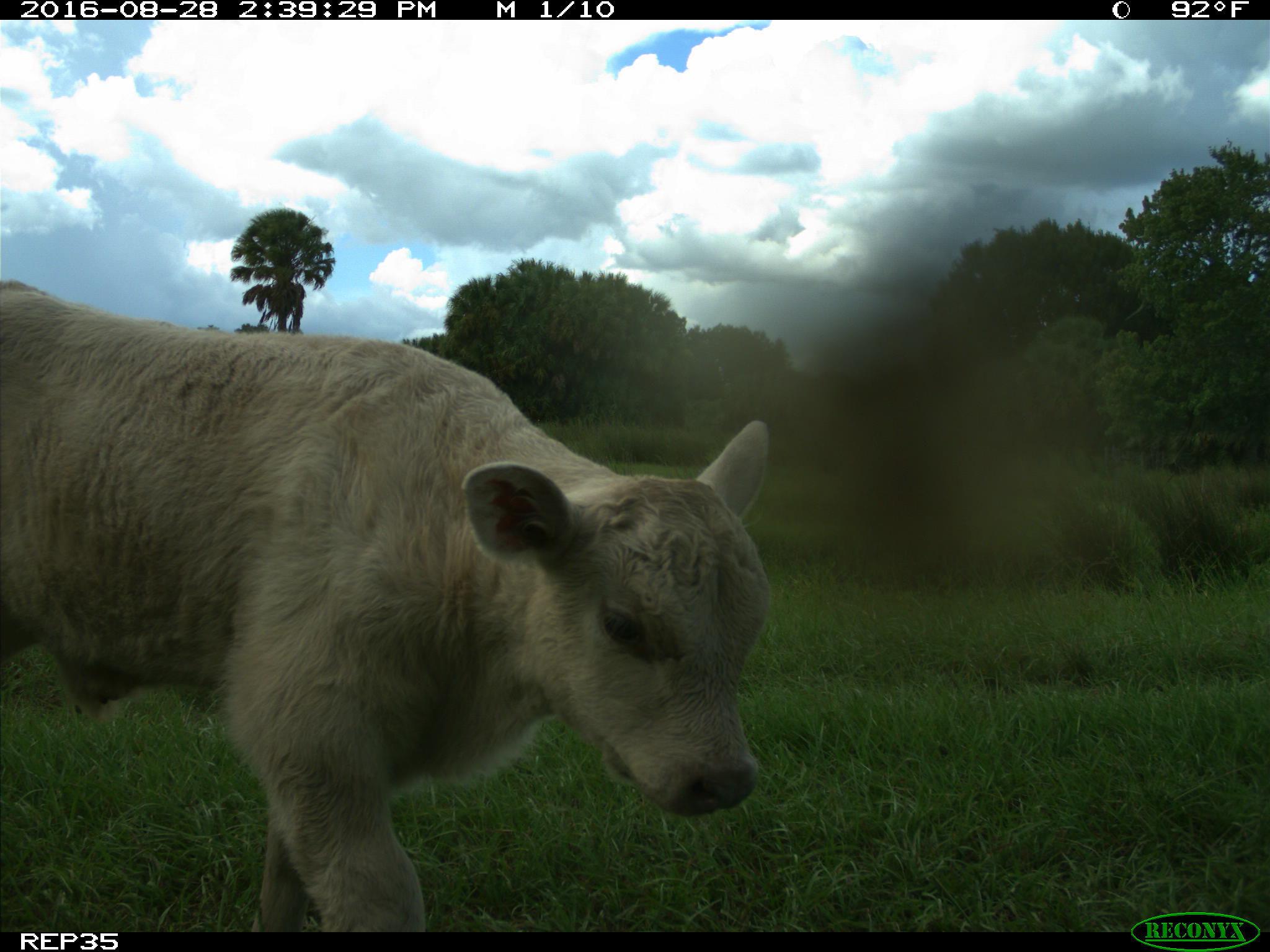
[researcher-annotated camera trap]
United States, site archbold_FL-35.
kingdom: Animalia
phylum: Chordata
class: Mammalia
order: Artiodactyla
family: Bovidae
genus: Bos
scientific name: Bos taurus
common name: domestic cow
Bos taurus (domestic cow).